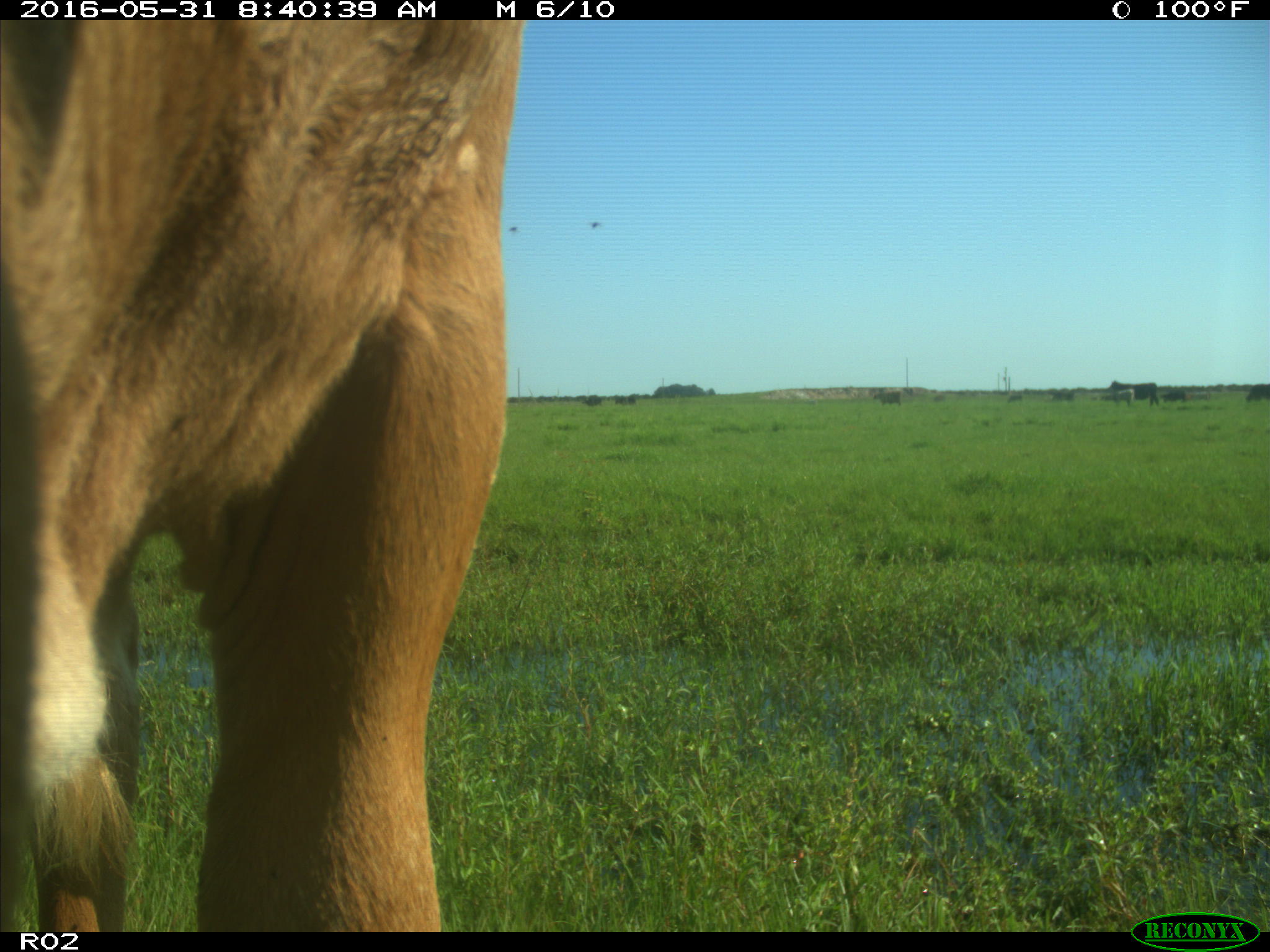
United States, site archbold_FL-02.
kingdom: Animalia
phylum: Chordata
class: Mammalia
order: Artiodactyla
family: Bovidae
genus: Bos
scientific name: Bos taurus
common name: domestic cow